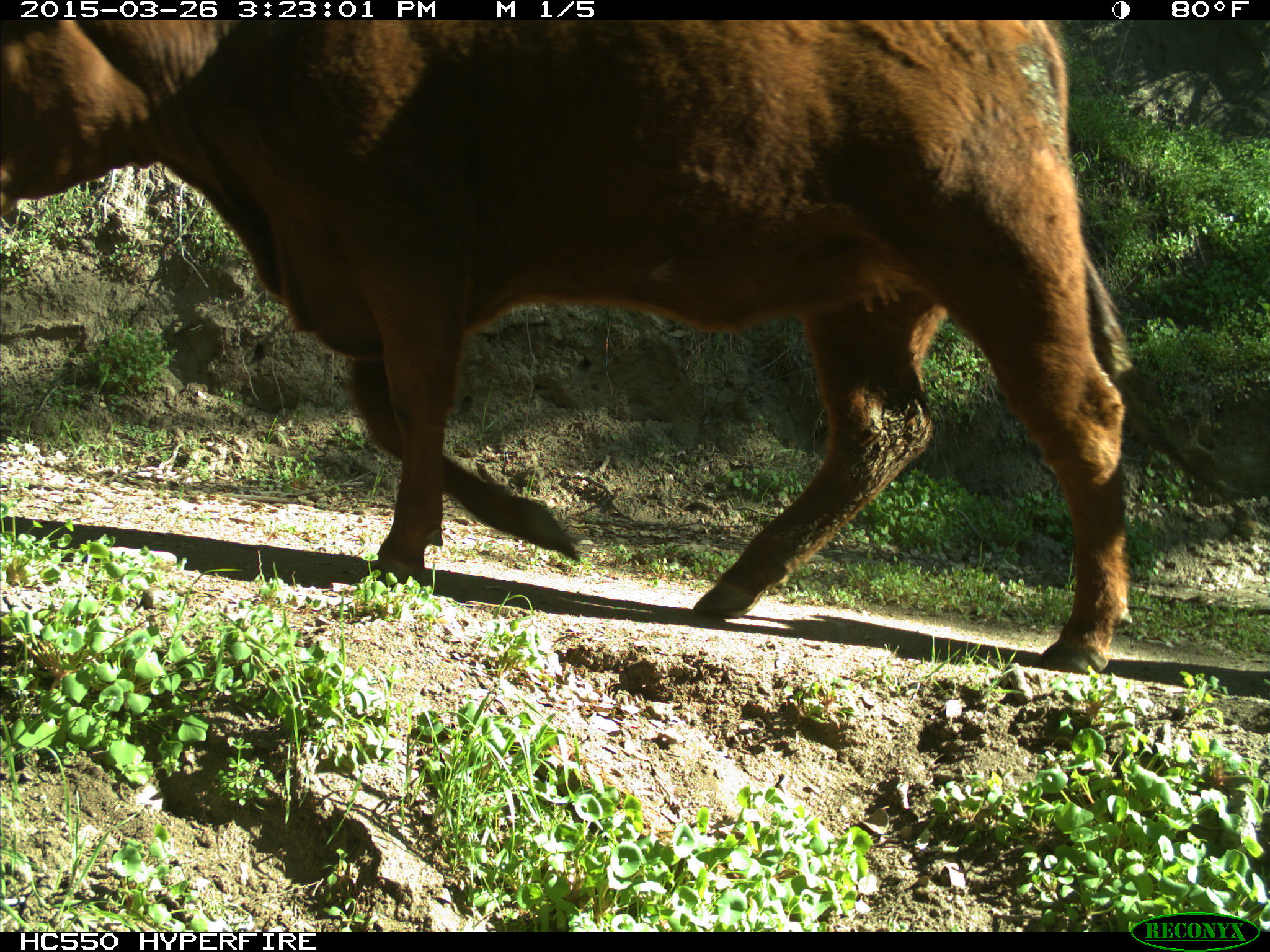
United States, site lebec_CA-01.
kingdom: Animalia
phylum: Chordata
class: Mammalia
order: Artiodactyla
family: Bovidae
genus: Bos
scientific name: Bos taurus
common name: domestic cow